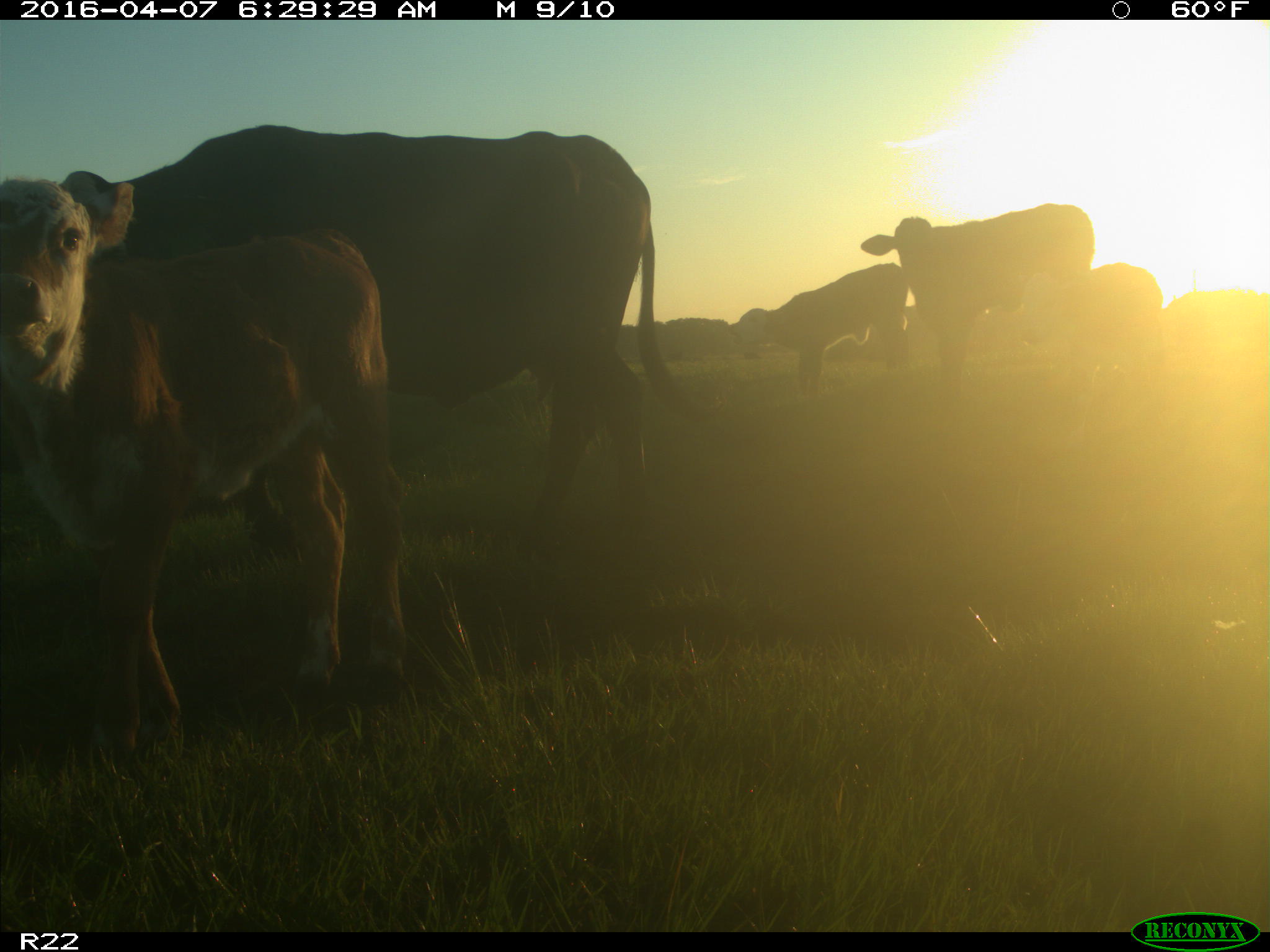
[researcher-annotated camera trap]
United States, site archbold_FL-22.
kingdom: Animalia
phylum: Chordata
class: Mammalia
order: Artiodactyla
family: Bovidae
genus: Bos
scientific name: Bos taurus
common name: domestic cow